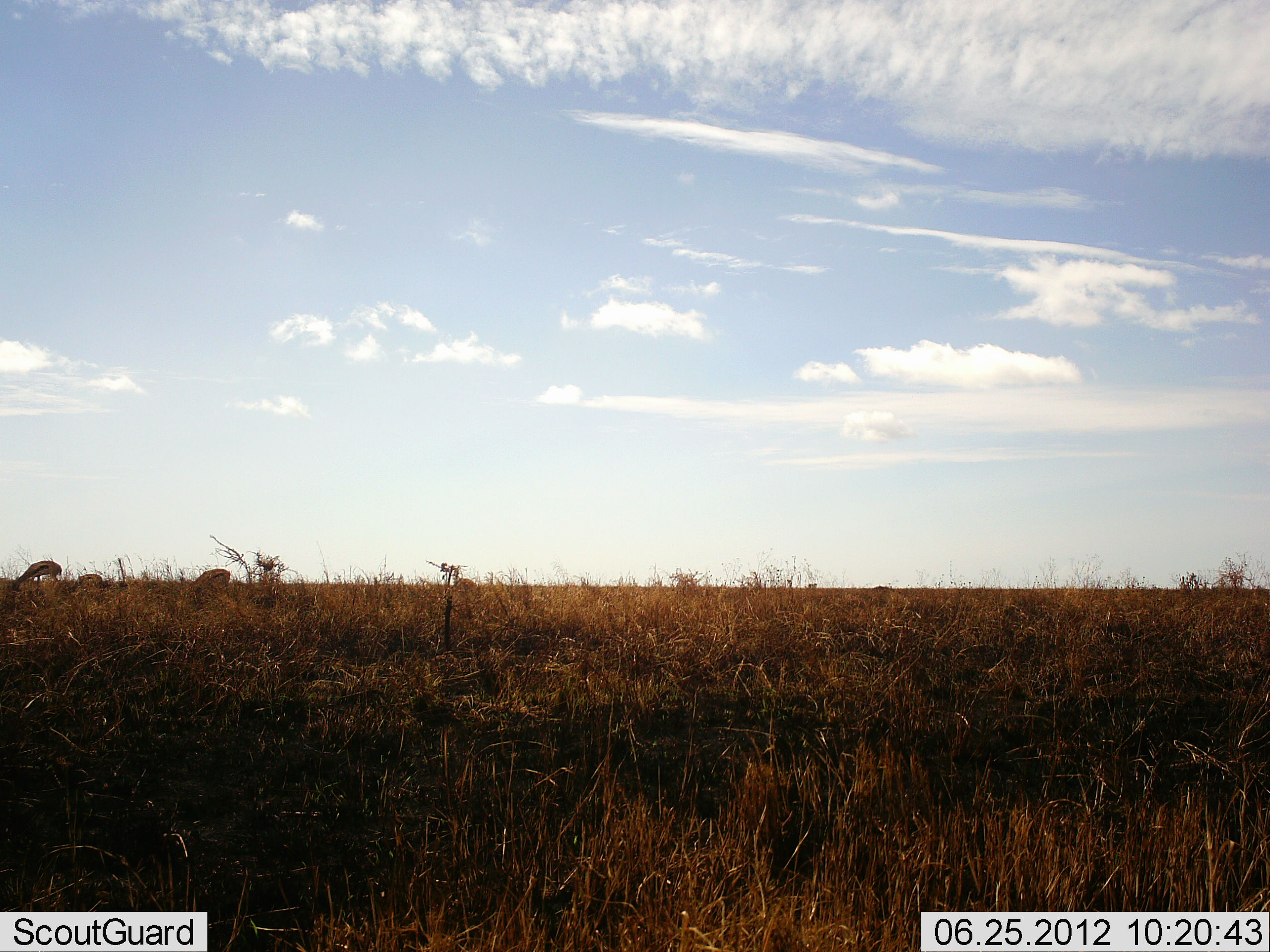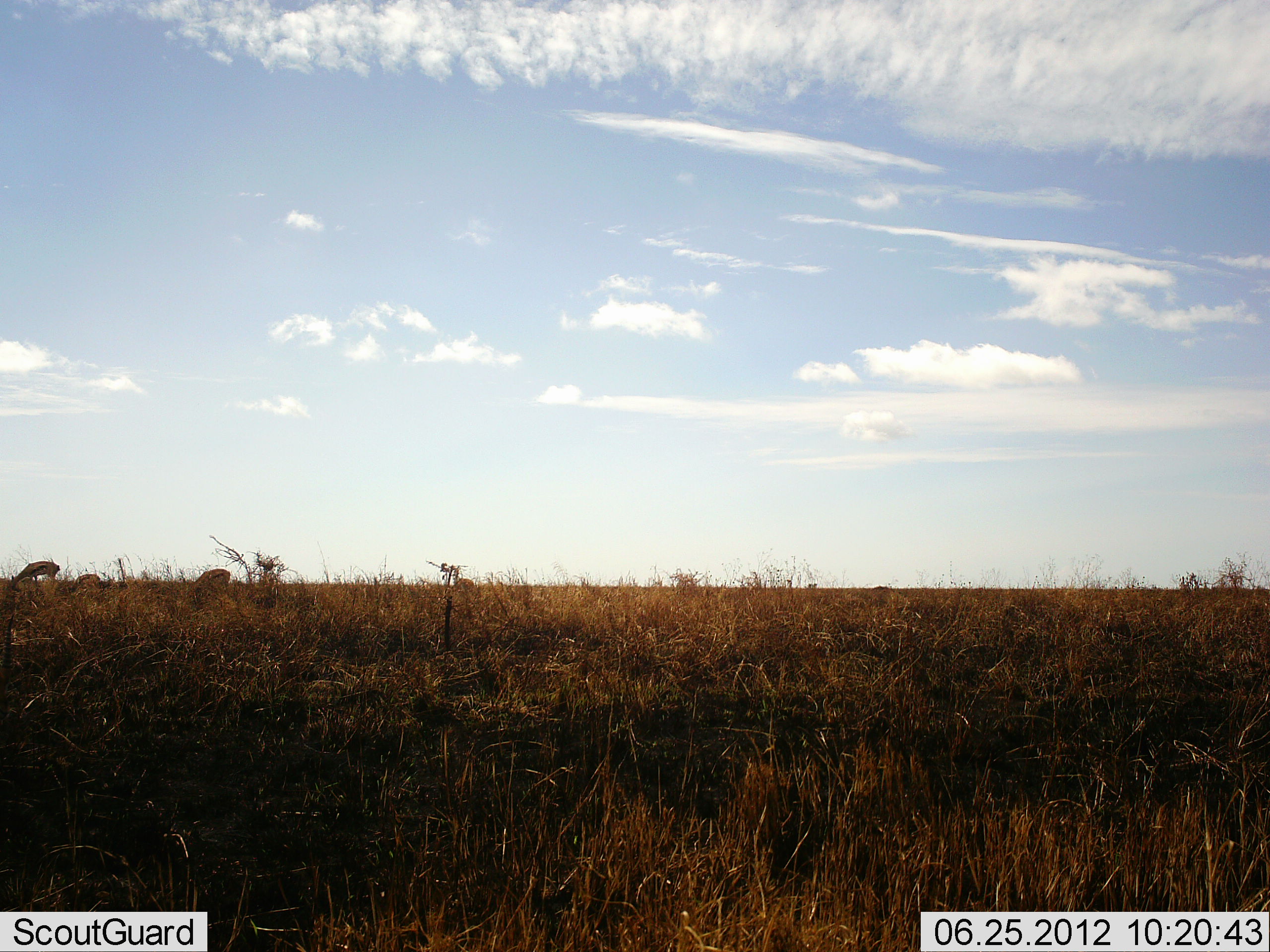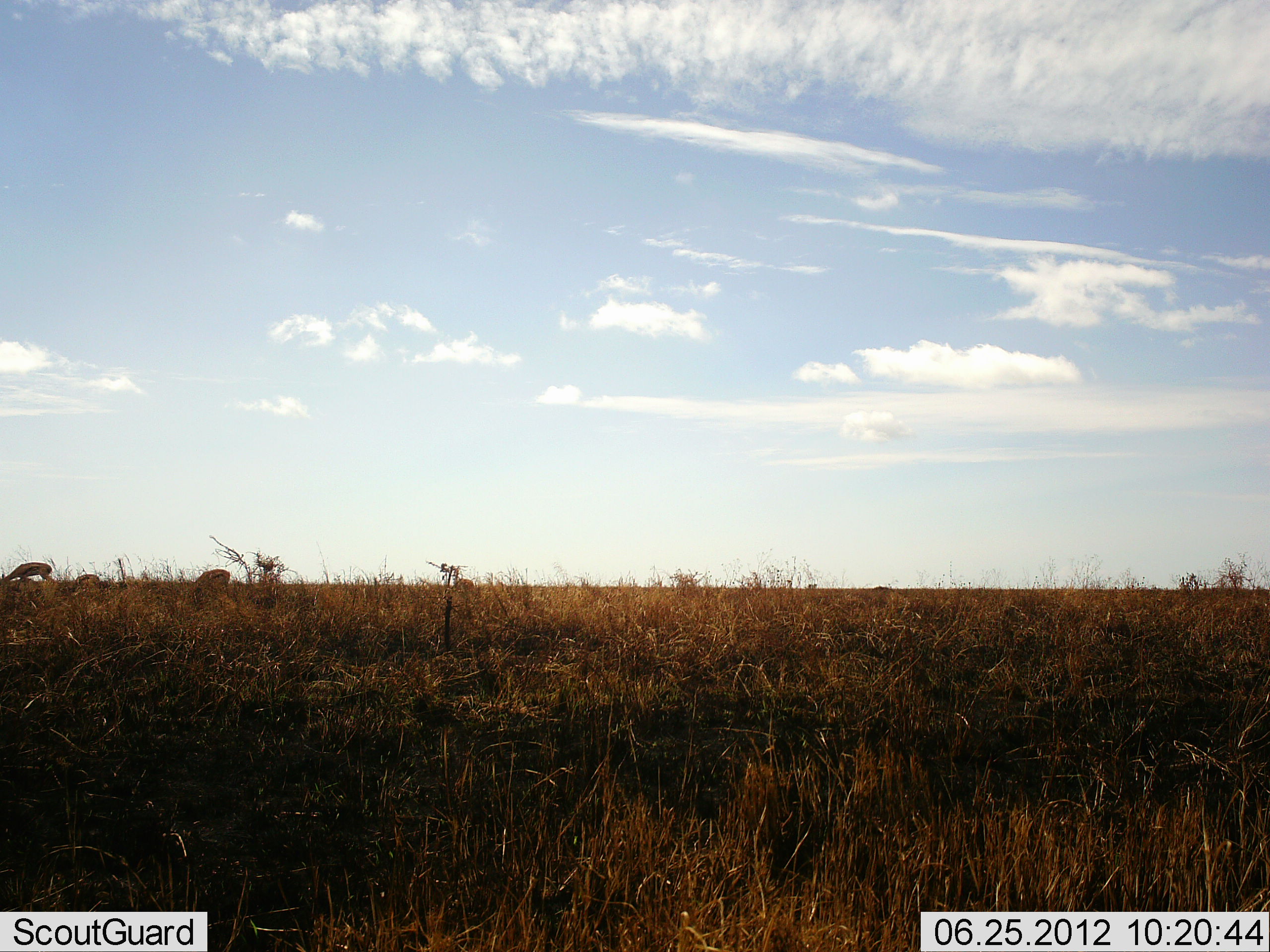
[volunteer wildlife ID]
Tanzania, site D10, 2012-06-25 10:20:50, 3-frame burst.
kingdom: Animalia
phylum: Chordata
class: Mammalia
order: Artiodactyla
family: Bovidae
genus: Eudorcas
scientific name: Eudorcas thomsonii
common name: thomson's gazelle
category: gazellethomsons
Gazellethomsons (thomson's gazelle) (Eudorcas thomsonii), count 3. Behavior (volunteer vote fractions): standing 0%, resting 0%, moving 0%, interacting 0%. Young present (vote fraction): 10%. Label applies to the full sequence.